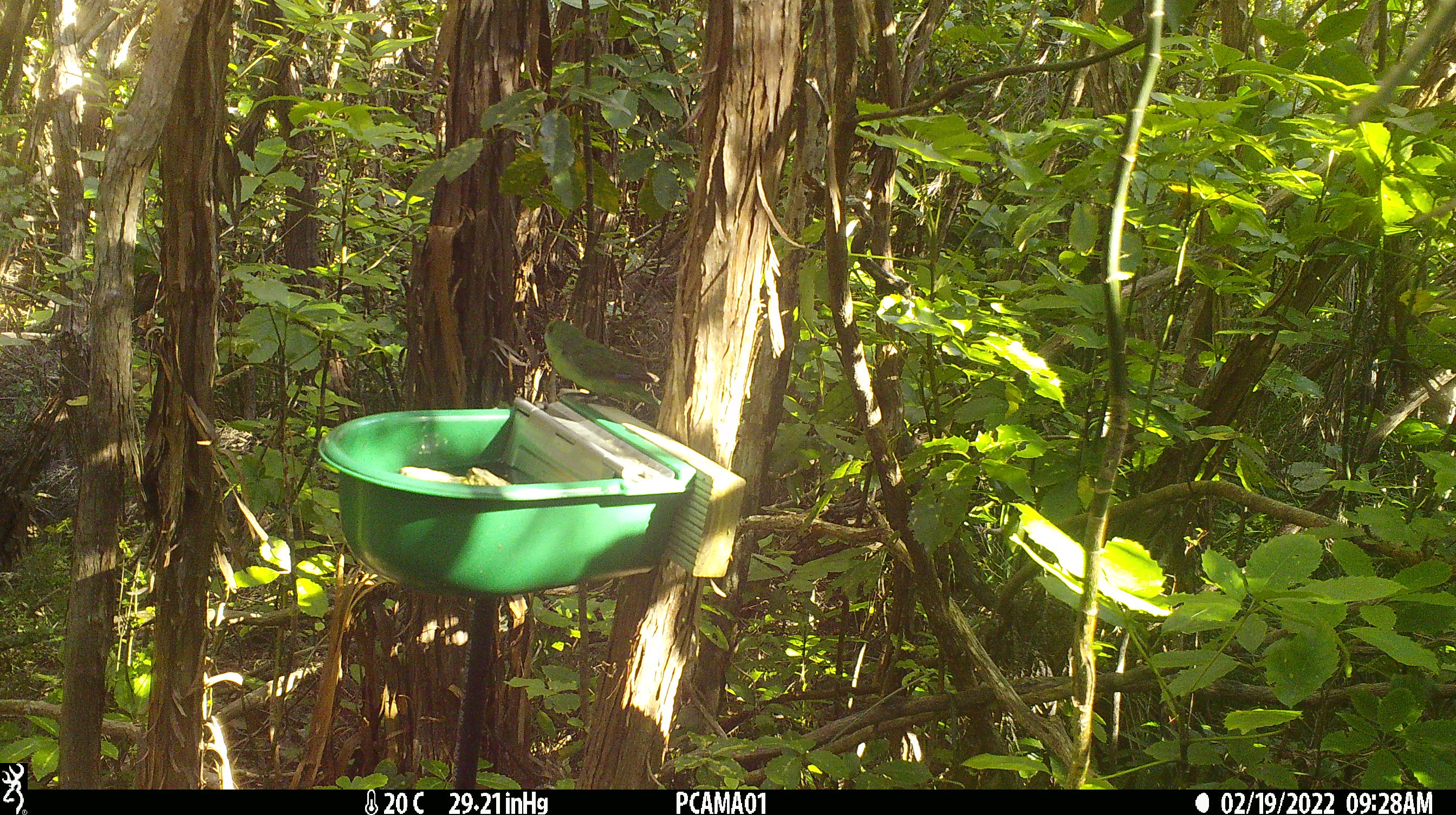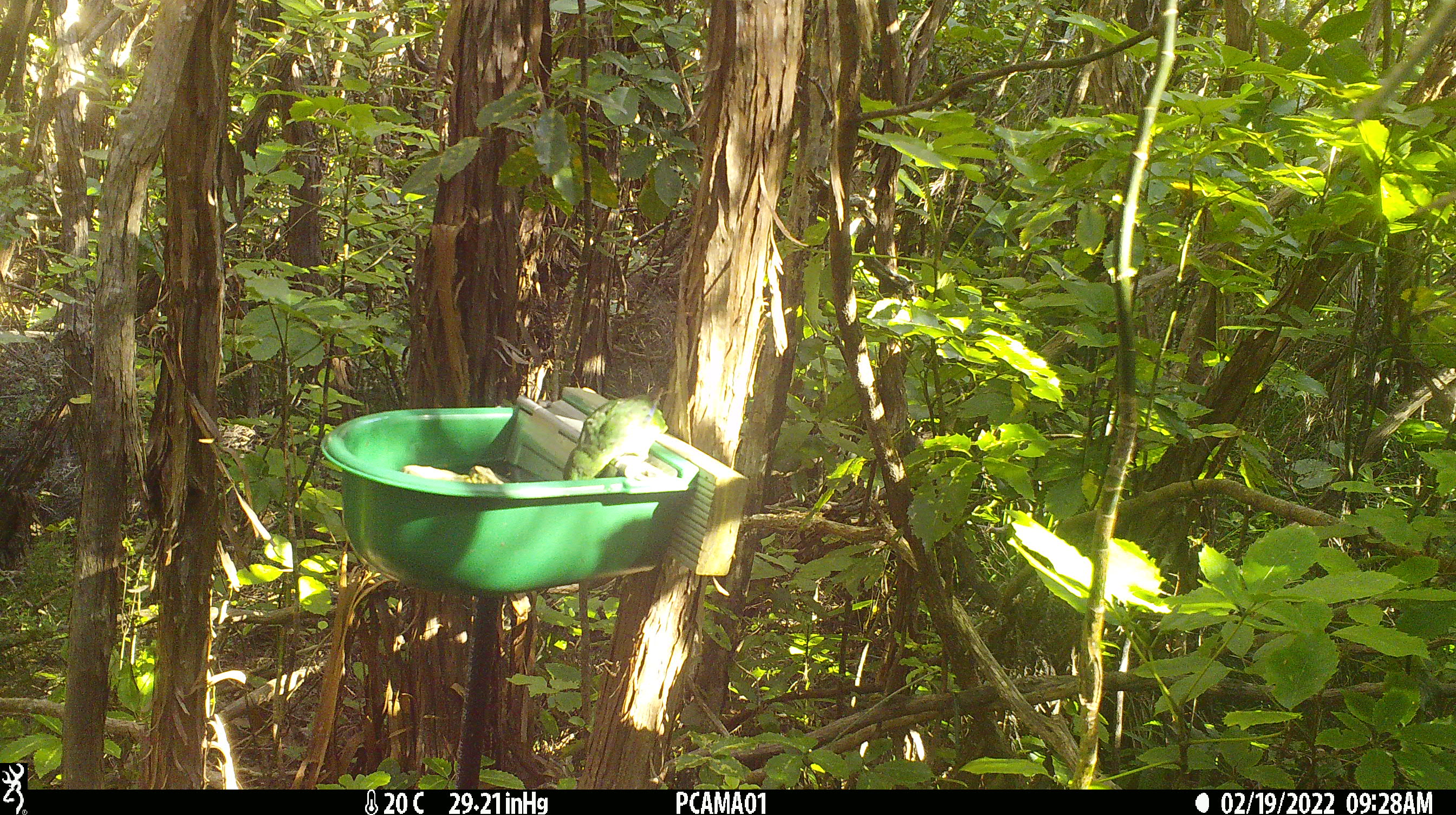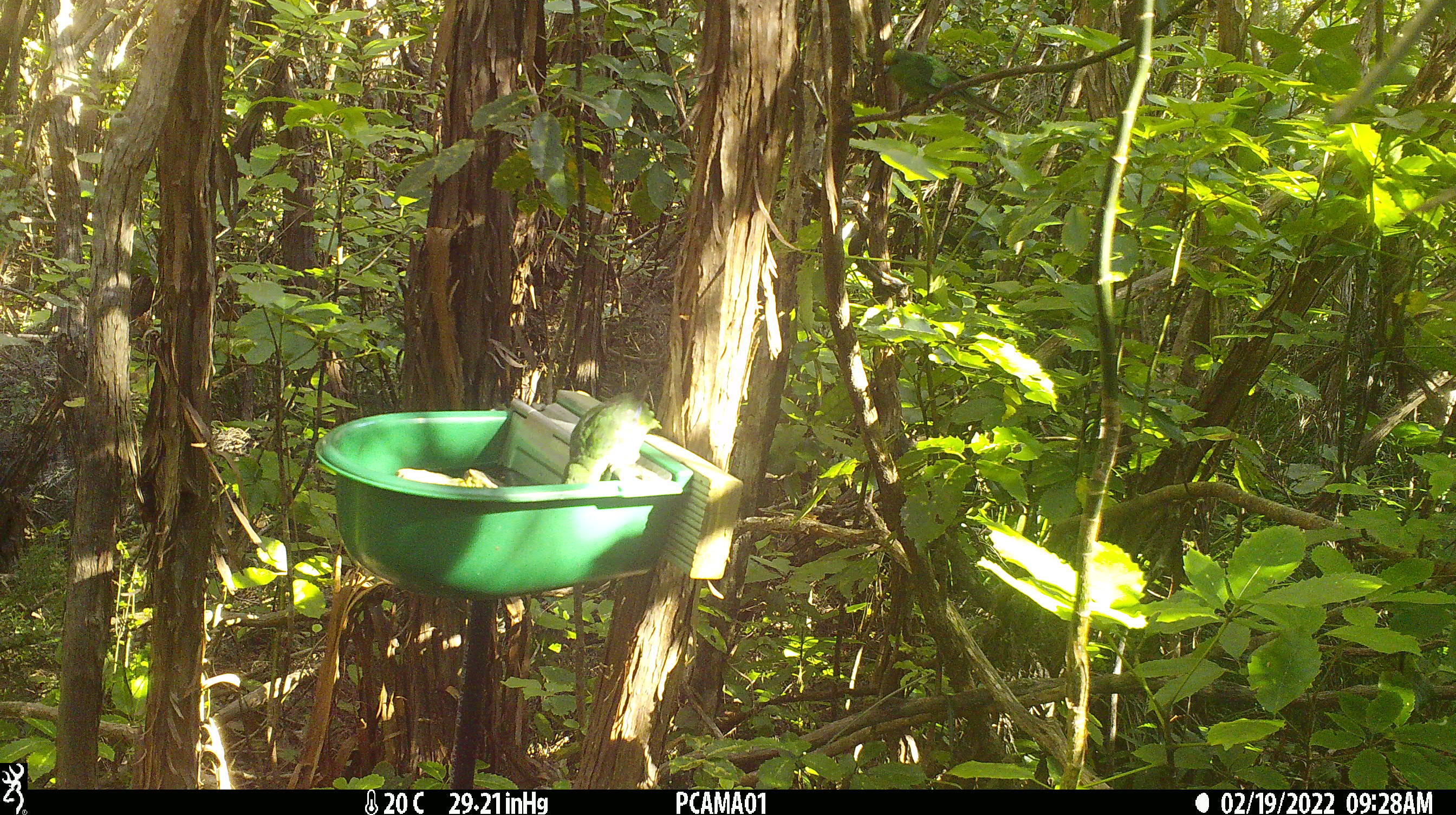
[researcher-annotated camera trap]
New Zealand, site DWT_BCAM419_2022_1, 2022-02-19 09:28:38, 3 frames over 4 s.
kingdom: Animalia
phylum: Chordata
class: Aves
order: Psittaciformes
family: Psittaculidae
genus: Cyanoramphus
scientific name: Cyanoramphus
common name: parakeet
Parakeet (Cyanoramphus).